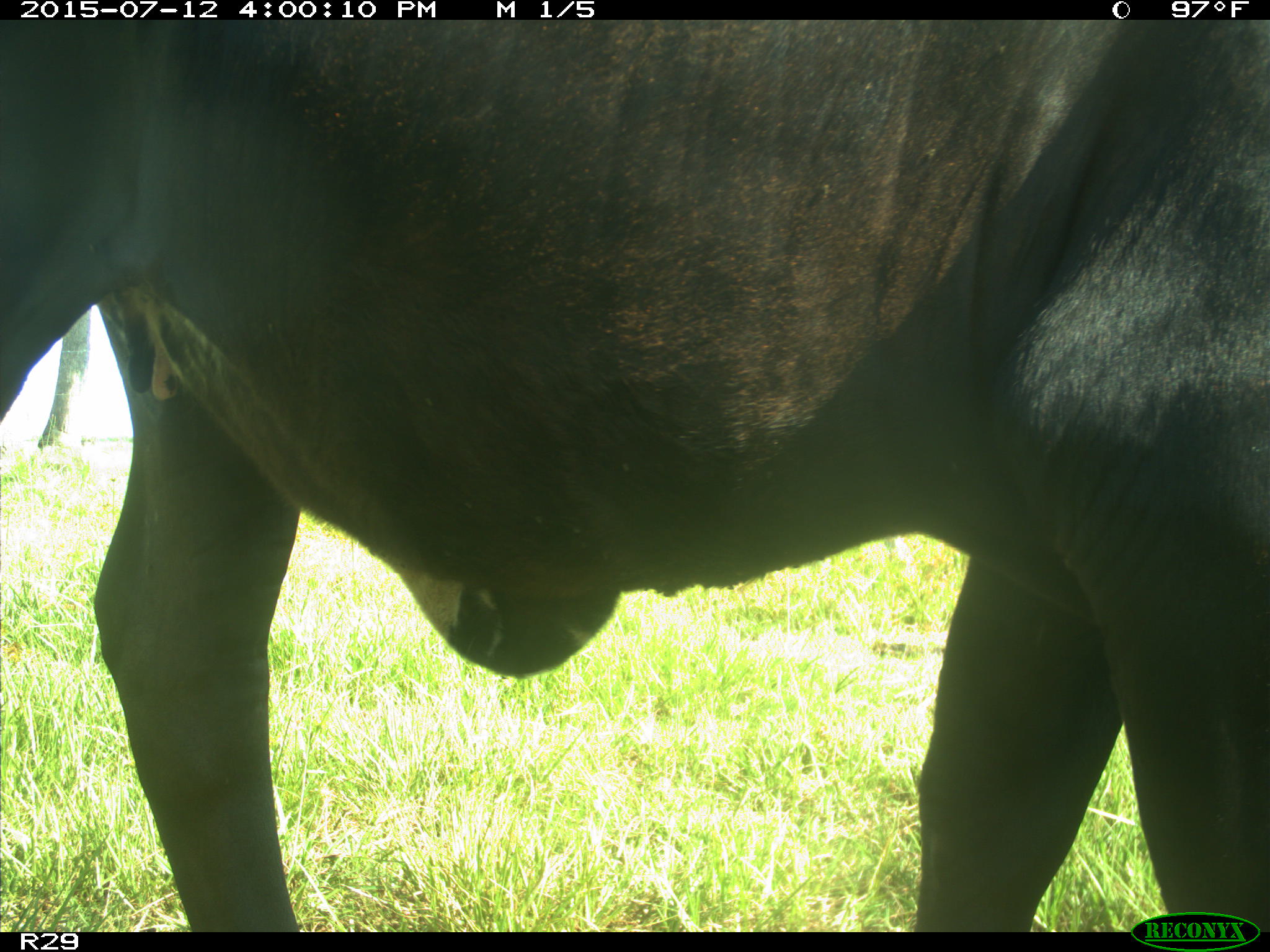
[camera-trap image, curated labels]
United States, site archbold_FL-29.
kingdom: Animalia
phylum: Chordata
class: Mammalia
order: Artiodactyla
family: Bovidae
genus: Bos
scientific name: Bos taurus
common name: domestic cow